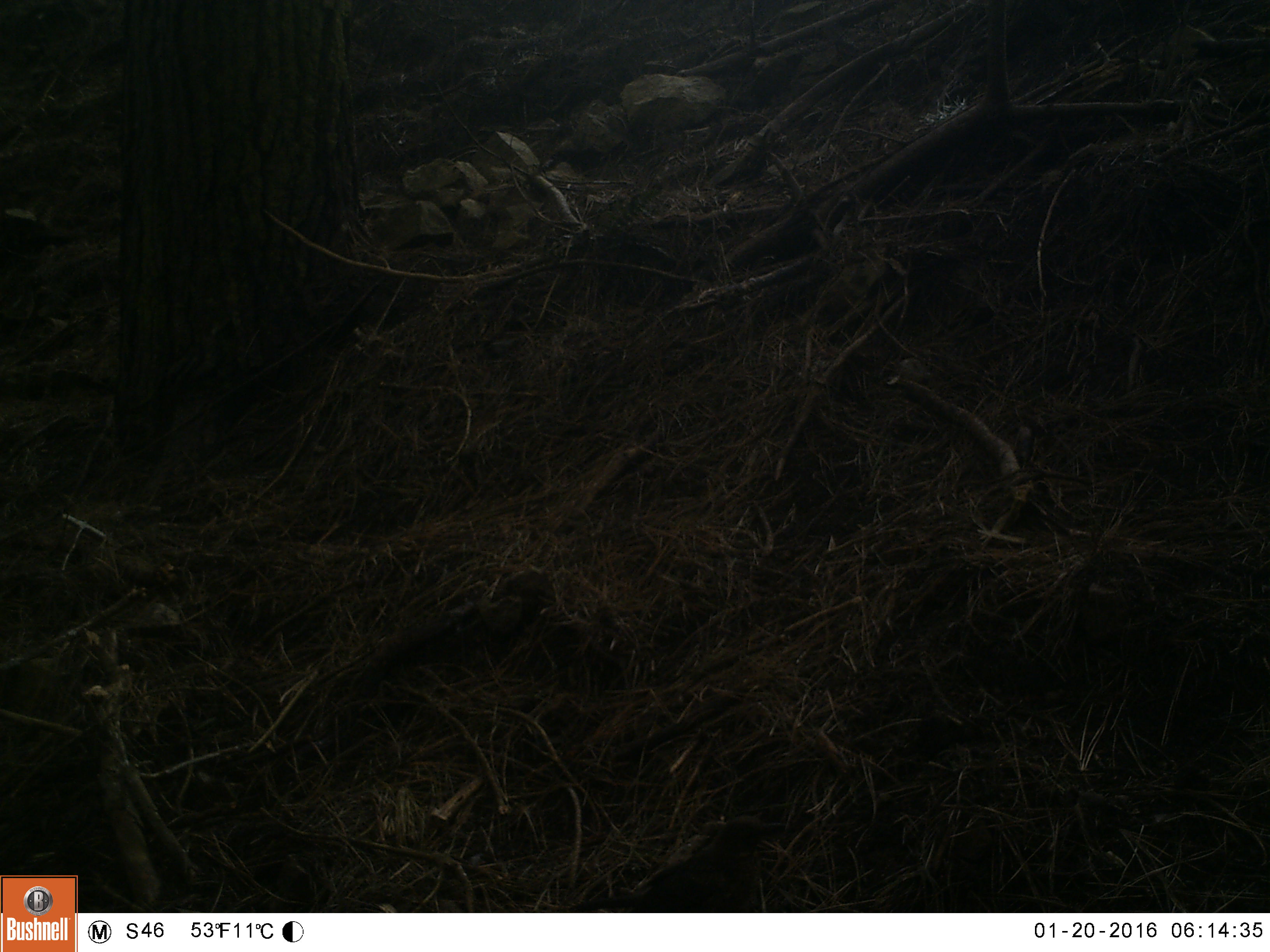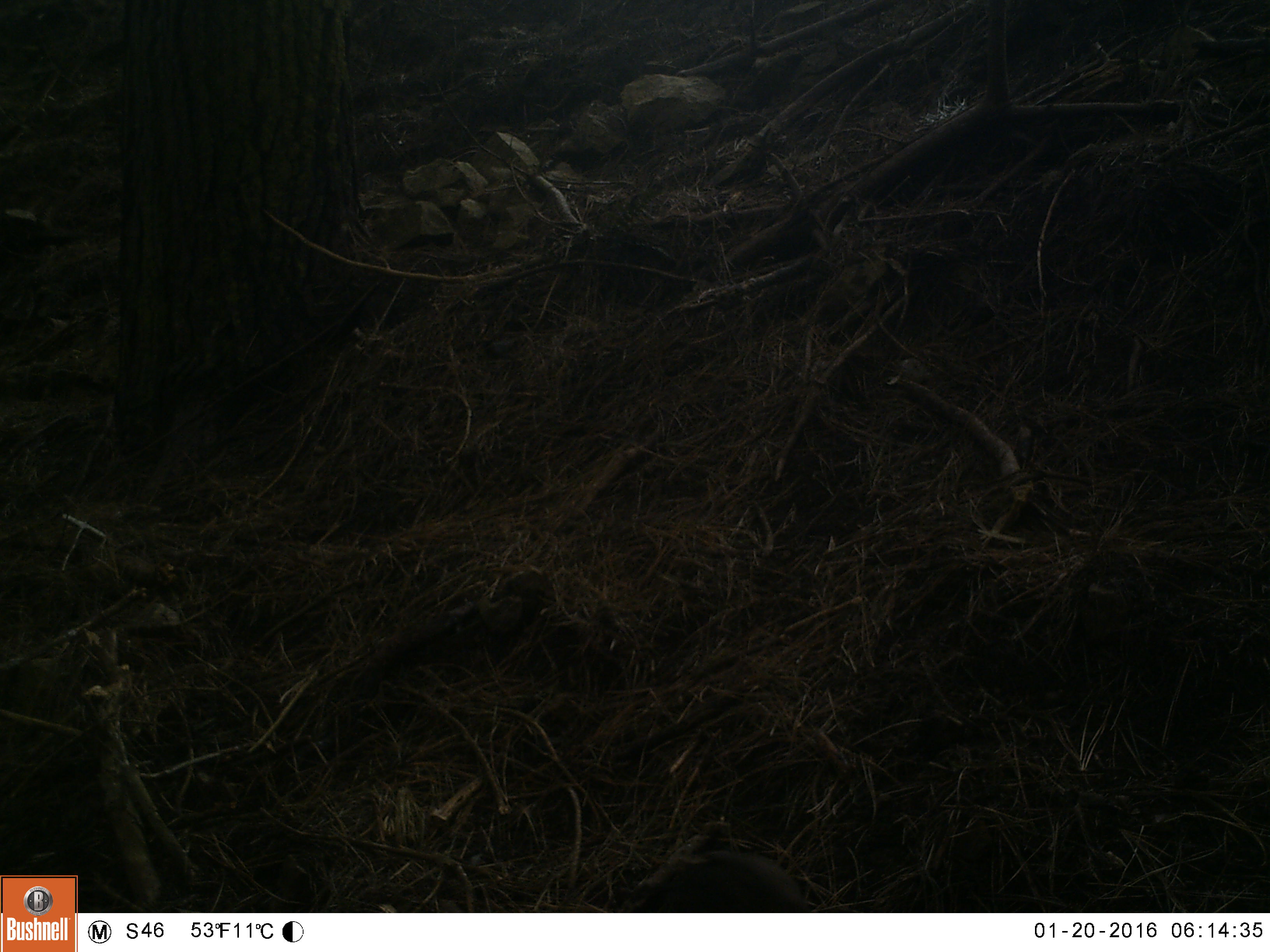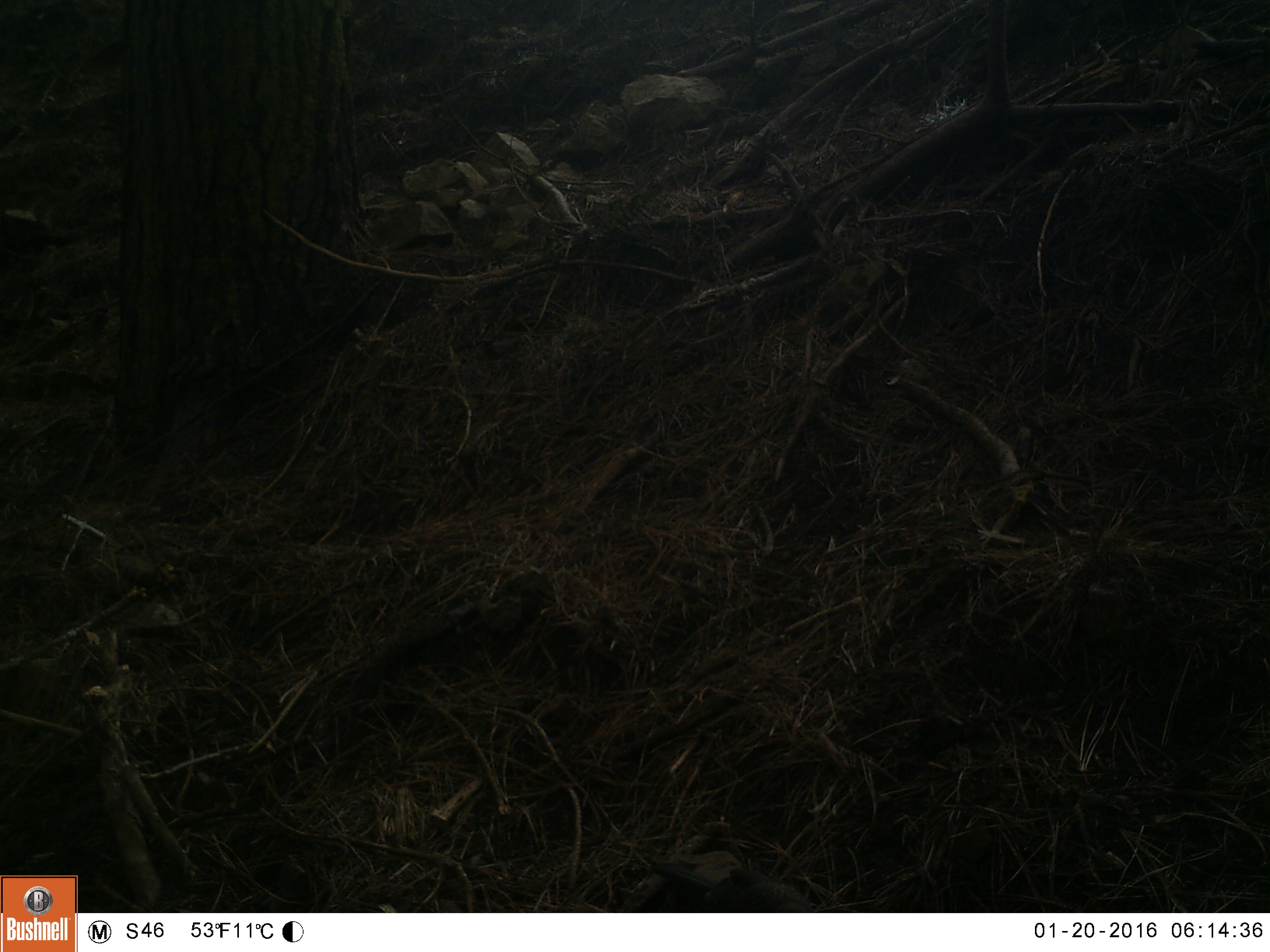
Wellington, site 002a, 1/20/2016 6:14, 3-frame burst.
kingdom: Animalia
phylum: Chordata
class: Aves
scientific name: Aves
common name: bird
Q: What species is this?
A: Bird (Aves).